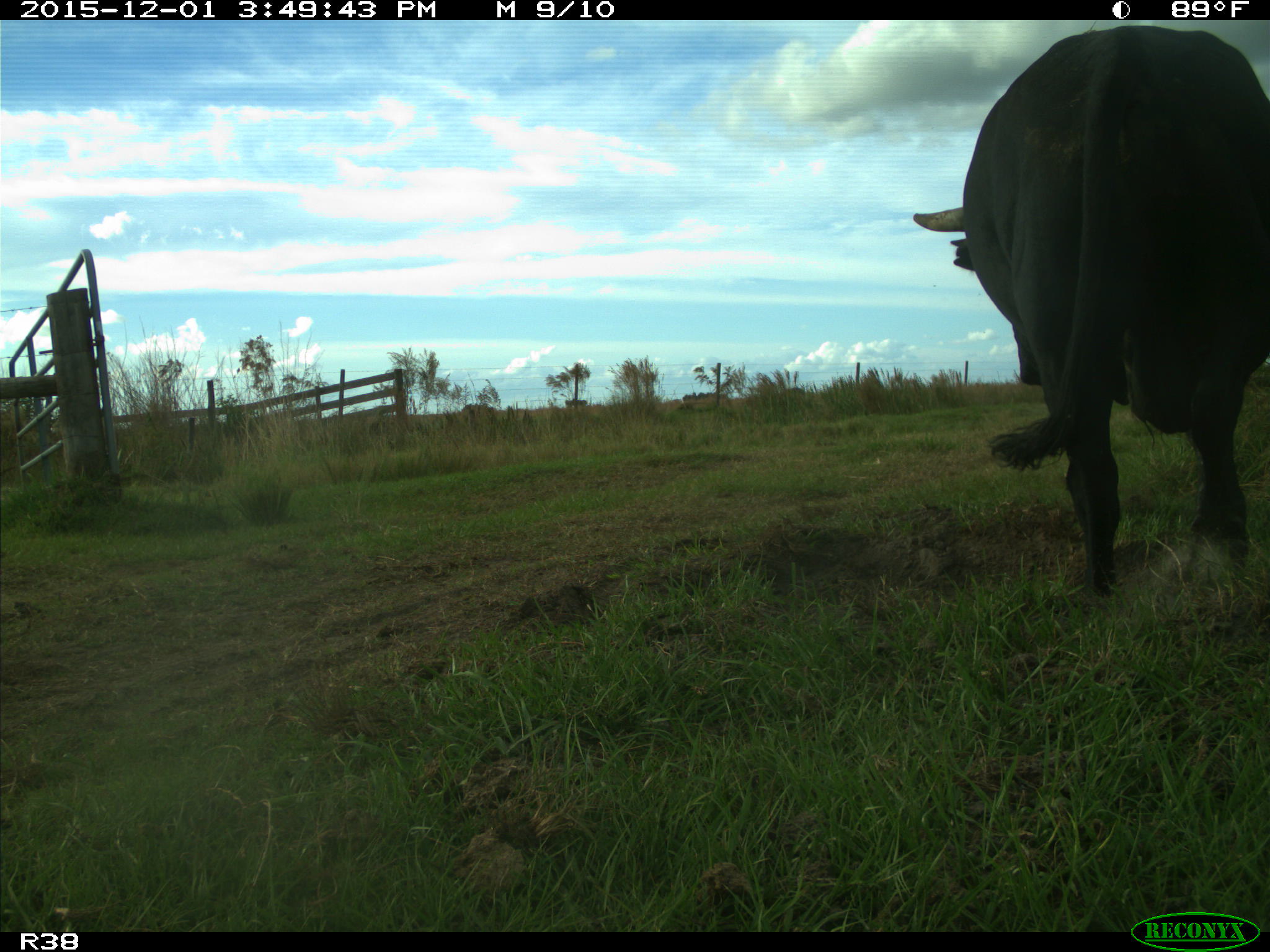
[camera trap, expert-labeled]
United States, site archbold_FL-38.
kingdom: Animalia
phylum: Chordata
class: Mammalia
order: Artiodactyla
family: Bovidae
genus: Bos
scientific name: Bos taurus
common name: domestic cow